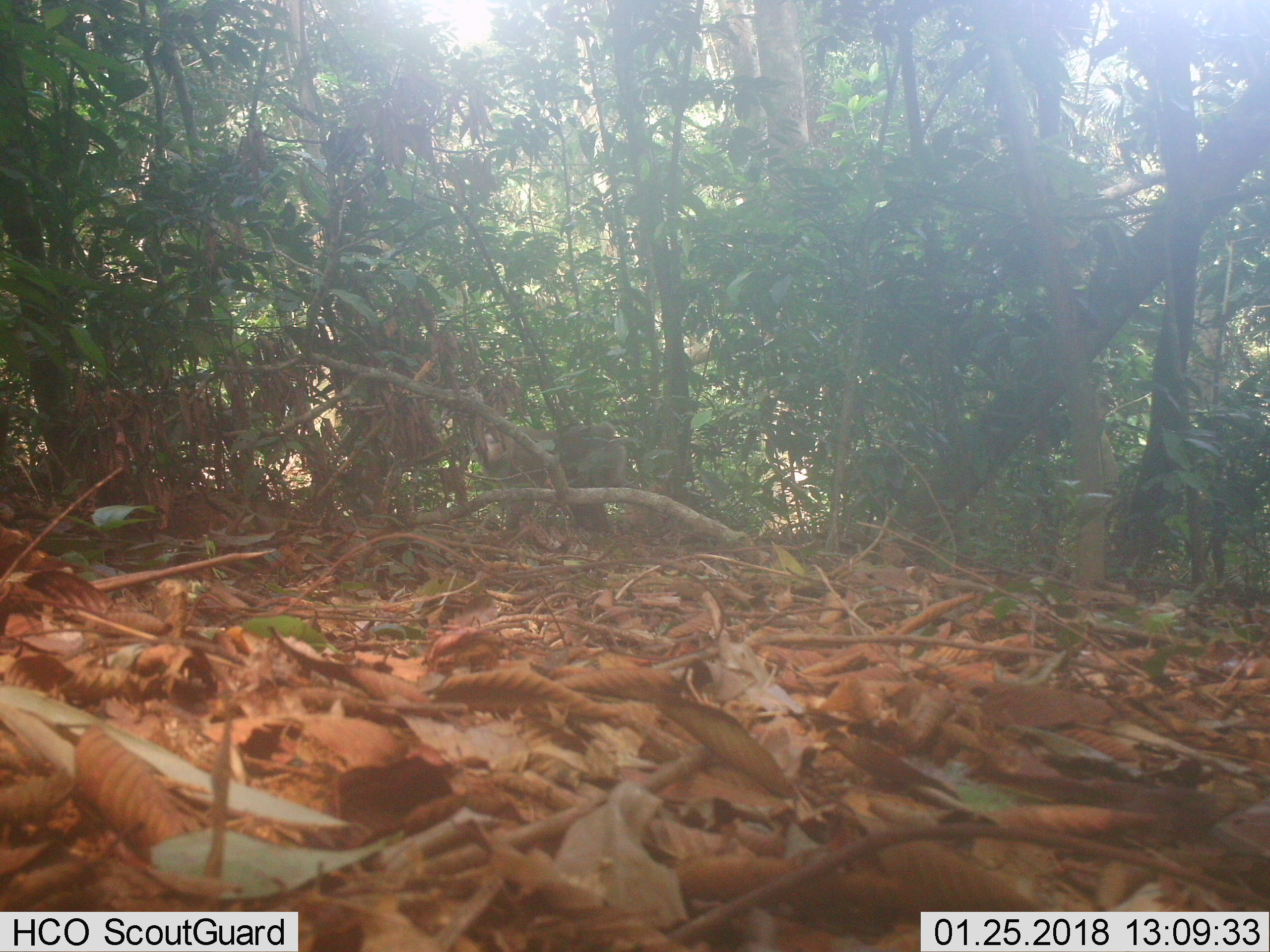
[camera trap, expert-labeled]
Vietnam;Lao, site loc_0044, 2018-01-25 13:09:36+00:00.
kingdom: Animalia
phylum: Chordata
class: Mammalia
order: Primates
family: Cercopithecidae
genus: Macaca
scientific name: Macaca nemestrina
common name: pig-tailed macaque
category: pig tailed macaque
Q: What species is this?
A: Pig tailed macaque (pig-tailed macaque) (Macaca nemestrina).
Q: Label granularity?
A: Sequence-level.